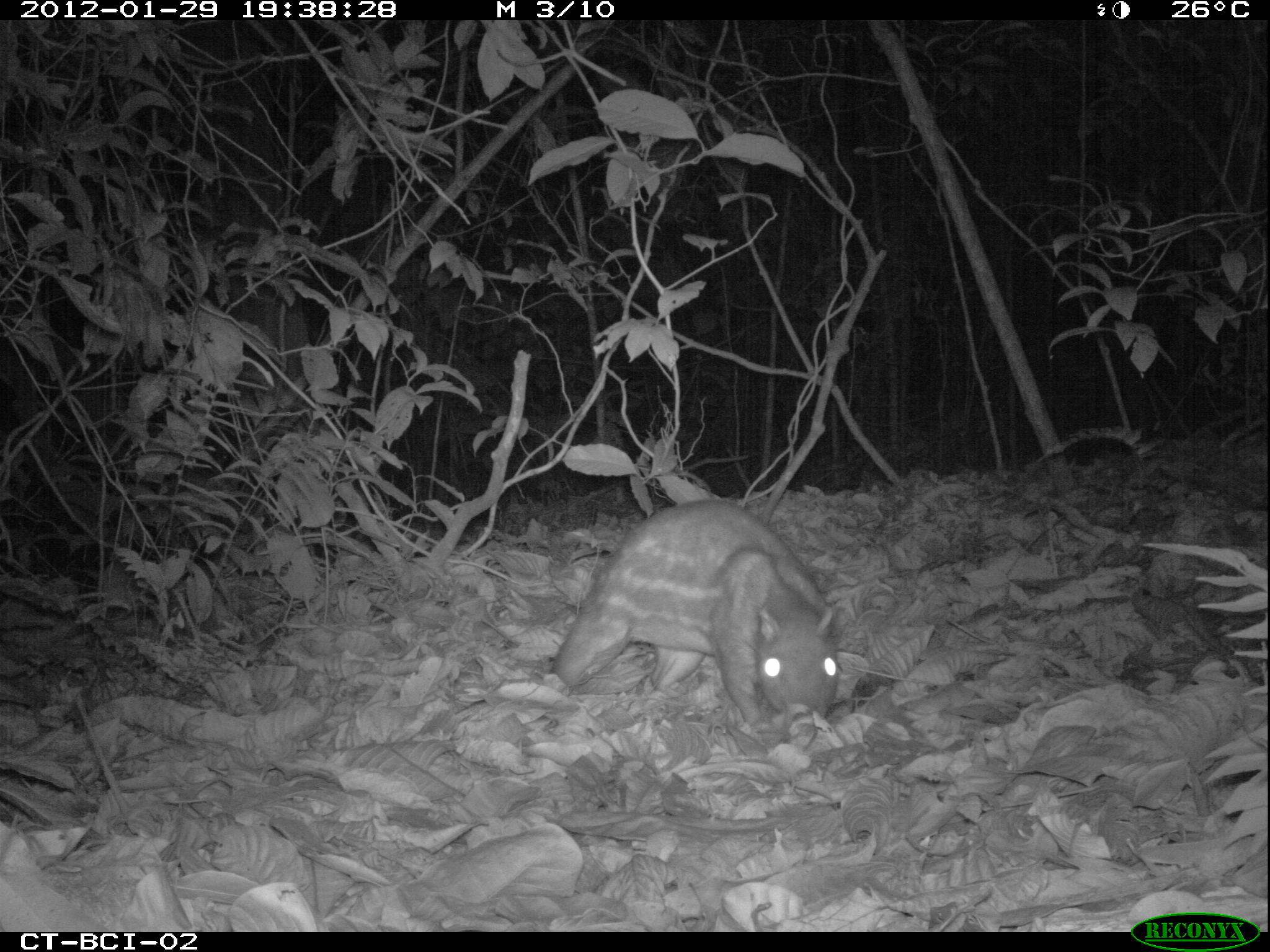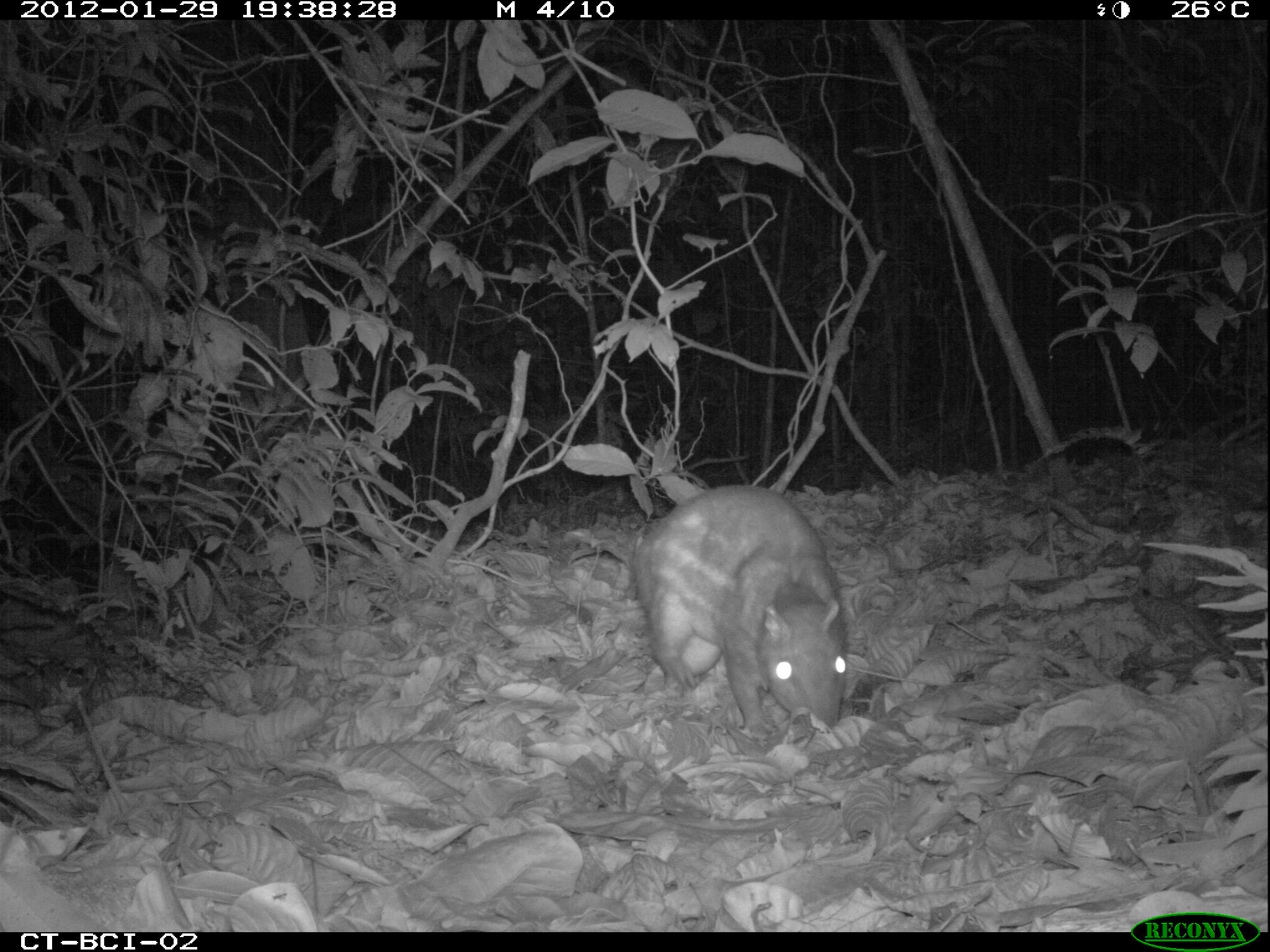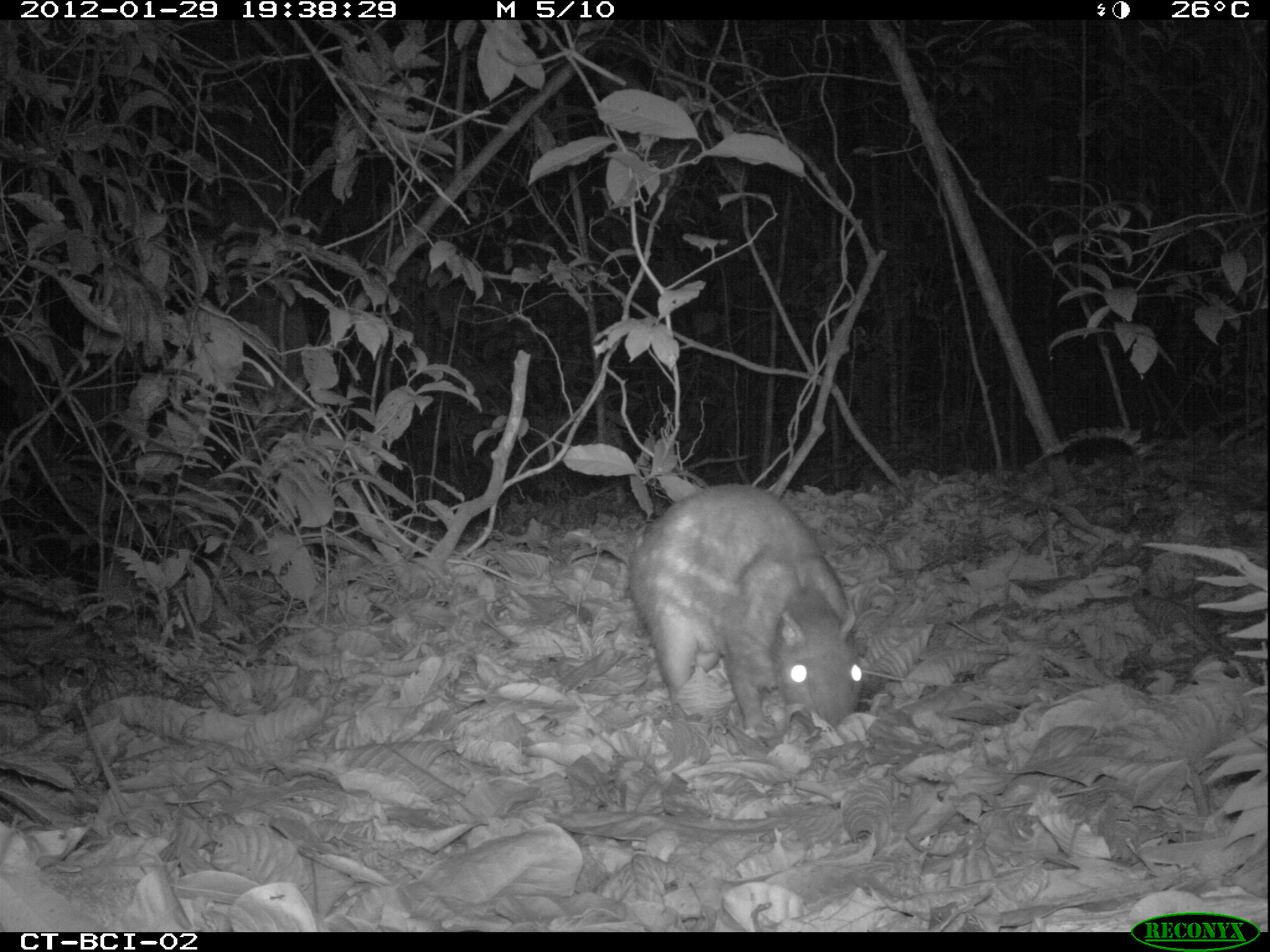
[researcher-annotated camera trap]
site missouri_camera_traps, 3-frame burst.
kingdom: Animalia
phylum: Chordata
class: Mammalia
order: Rodentia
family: Cuniculidae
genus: Cuniculus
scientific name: Cuniculus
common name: paca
Paca (Cuniculus). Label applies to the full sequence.